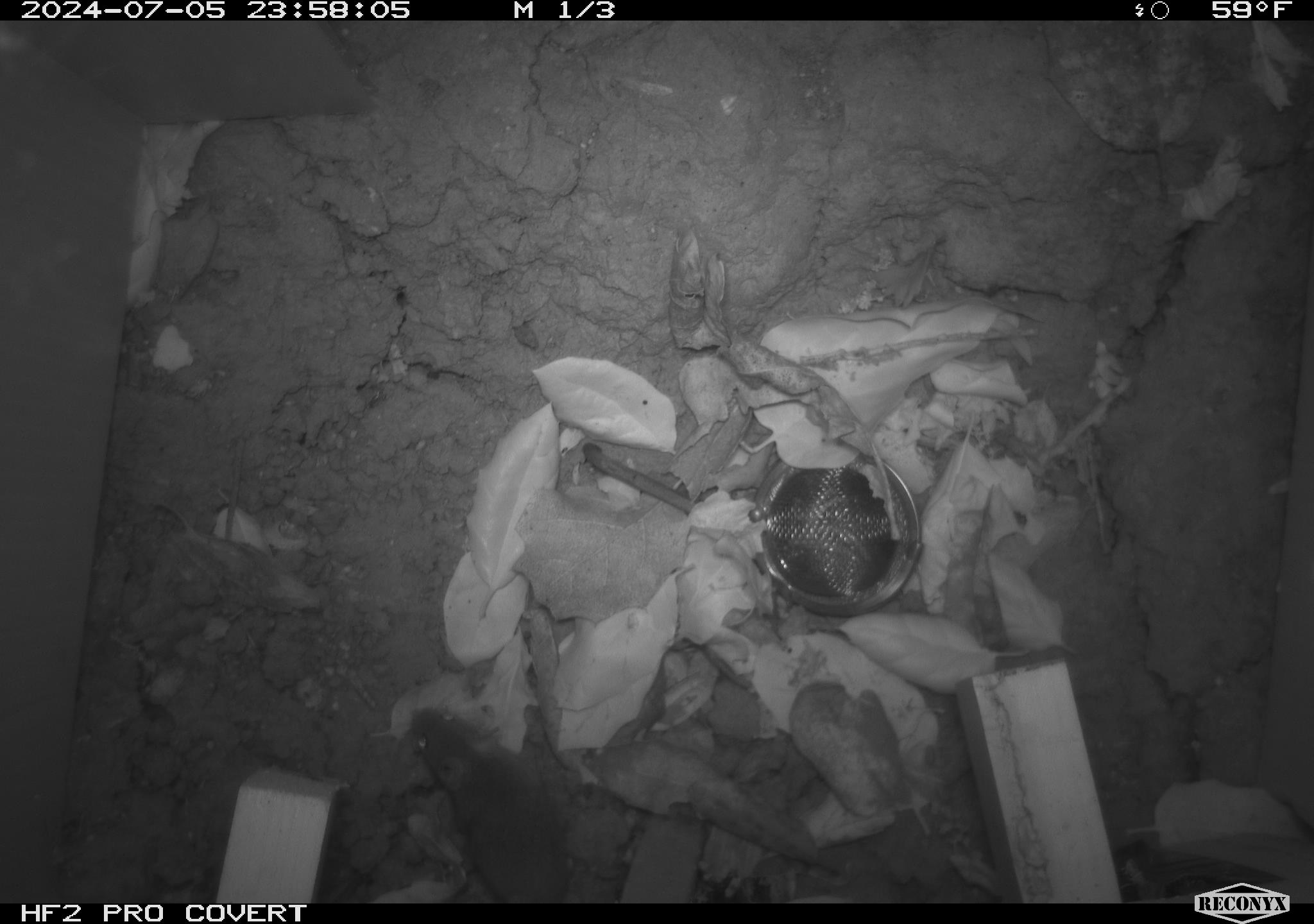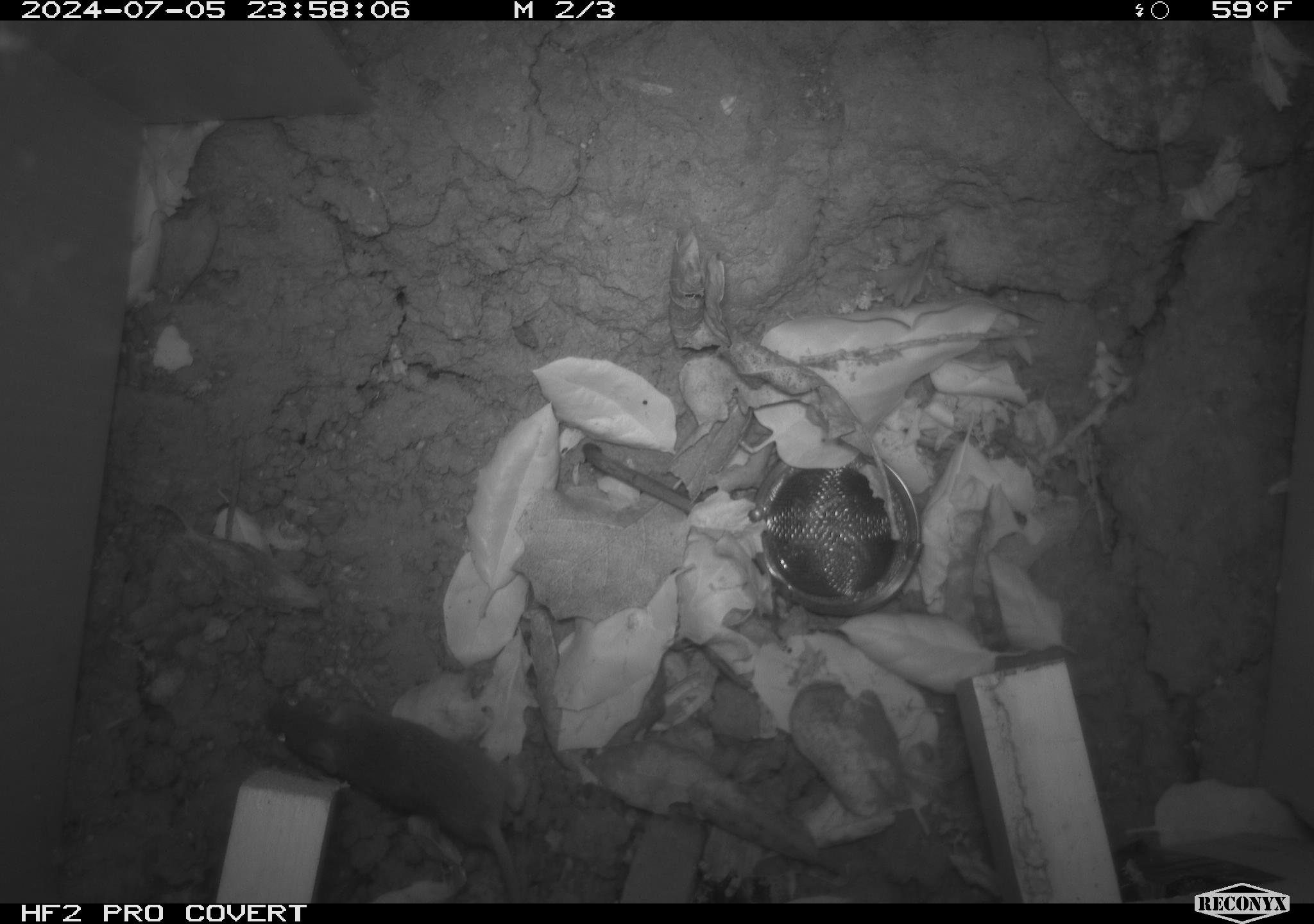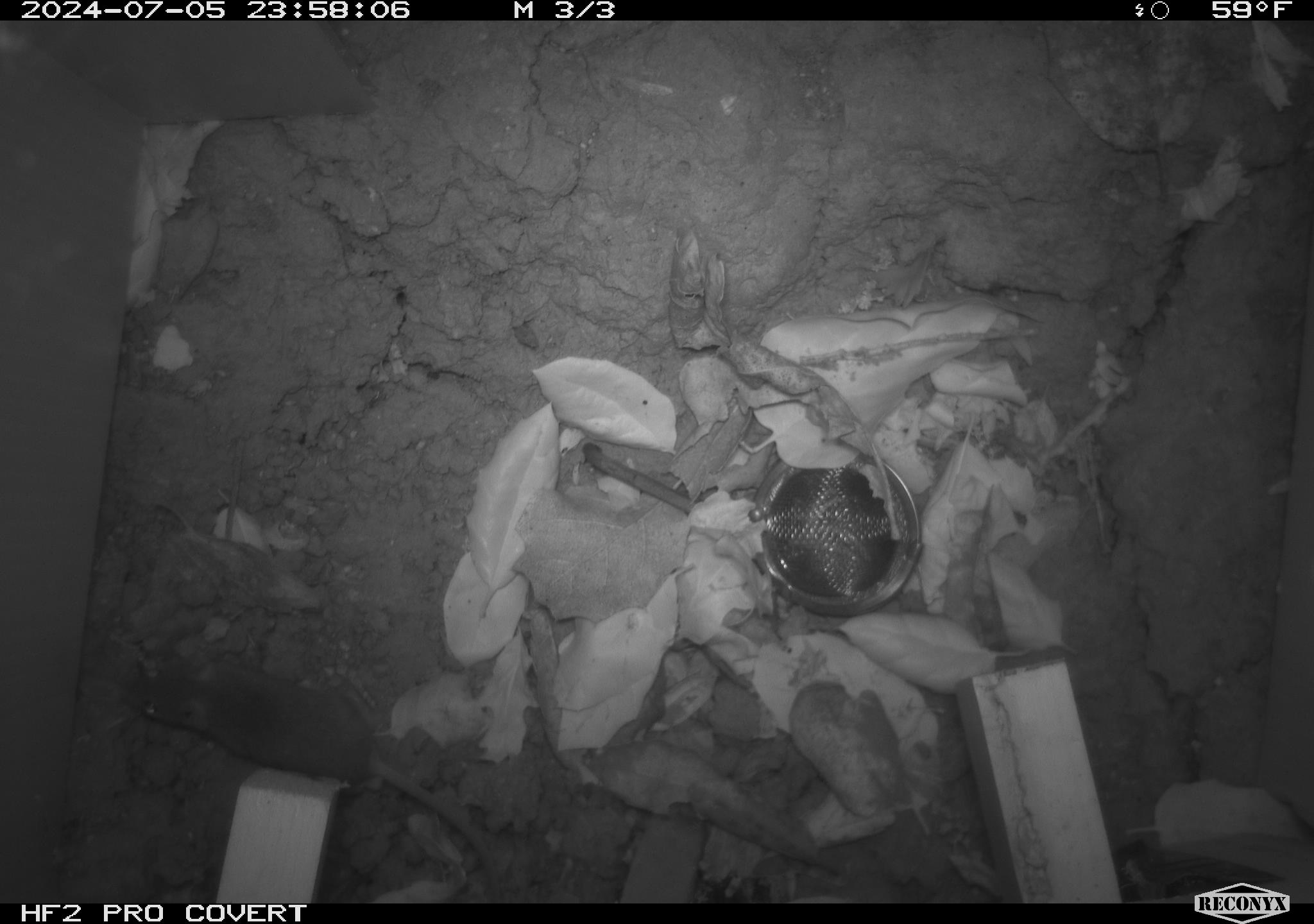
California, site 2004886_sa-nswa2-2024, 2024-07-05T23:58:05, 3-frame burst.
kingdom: Animalia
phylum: Chordata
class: Mammalia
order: Rodentia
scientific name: Rodentia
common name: rodent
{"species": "rodent (Rodentia)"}